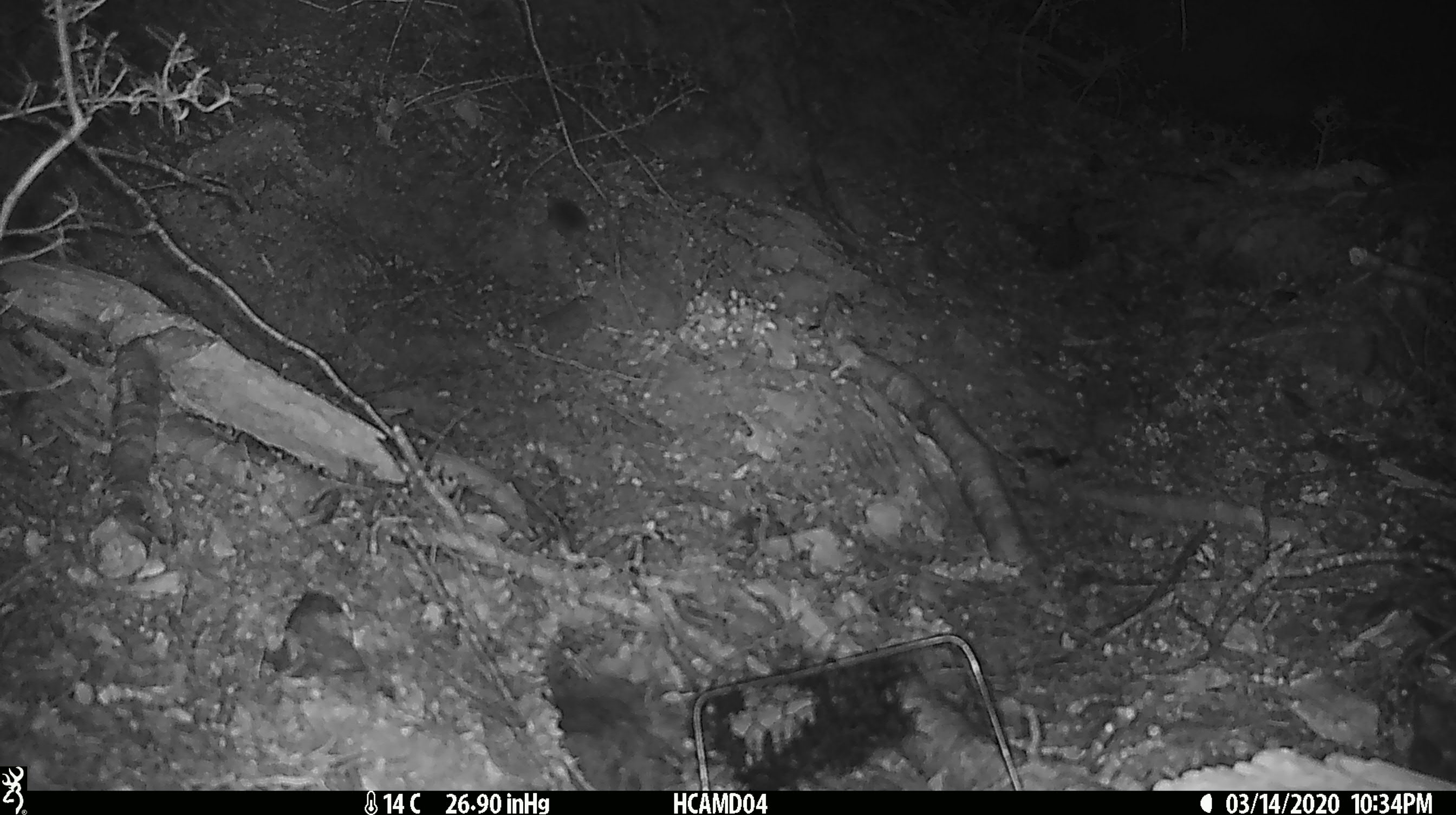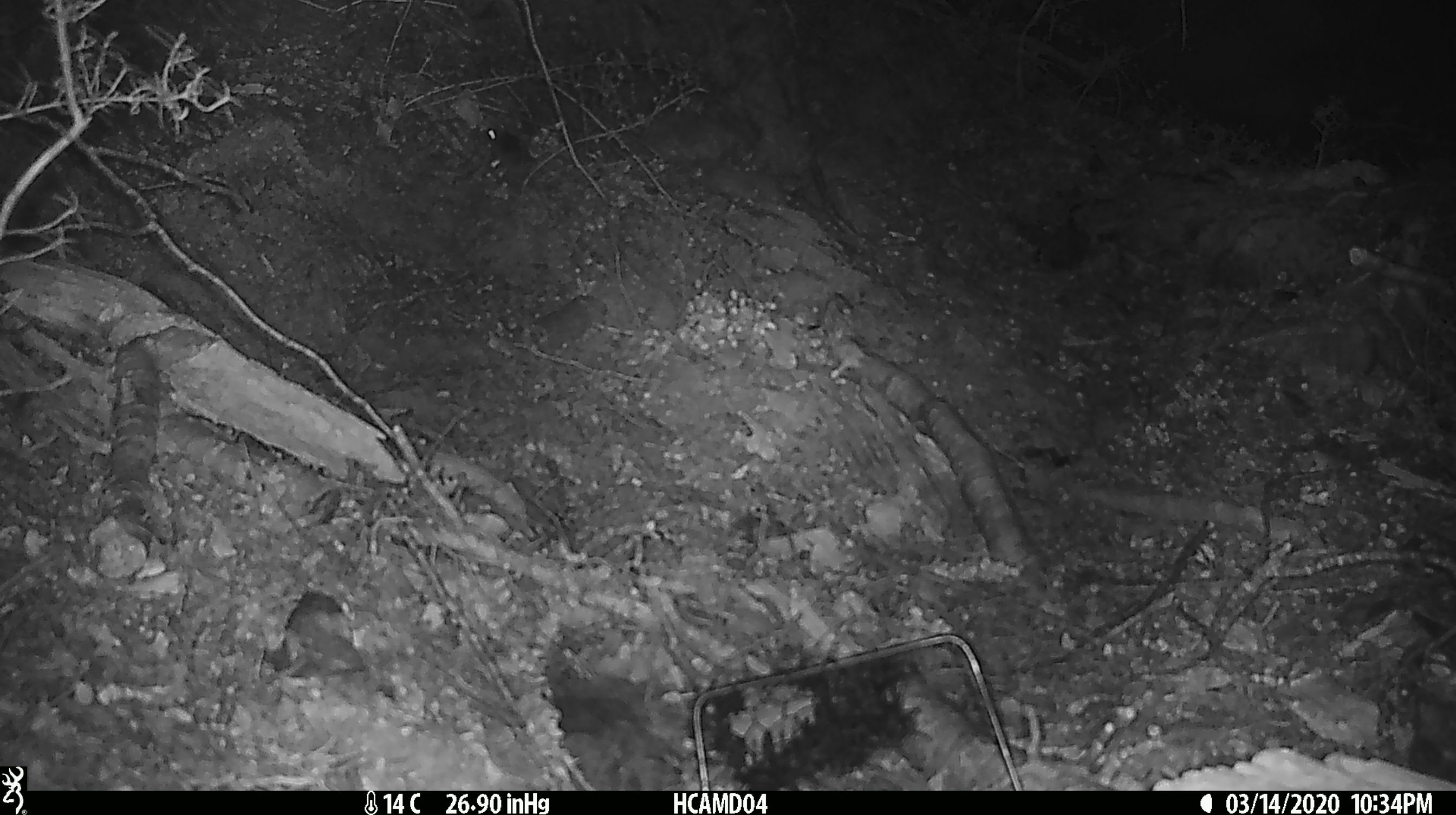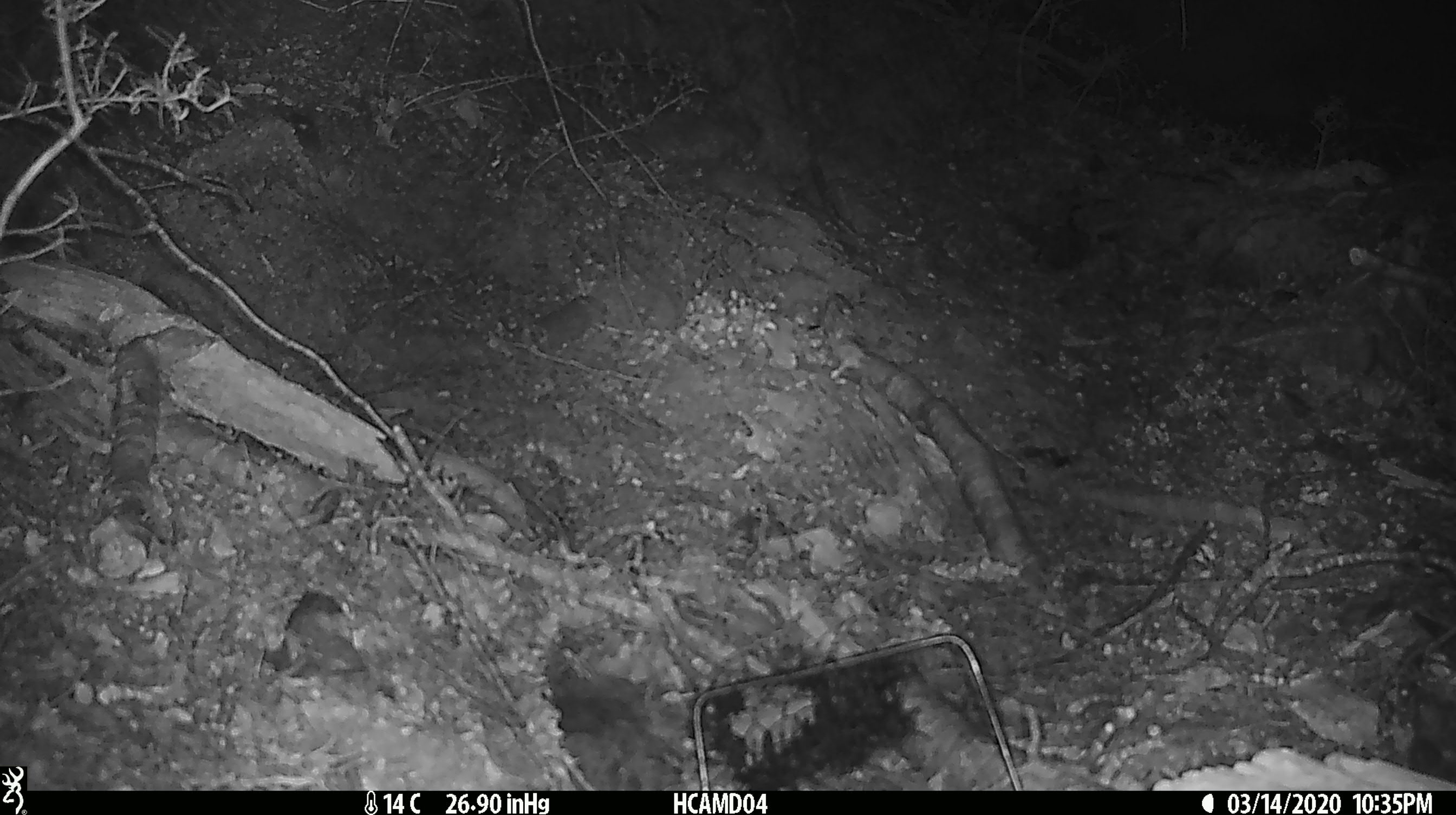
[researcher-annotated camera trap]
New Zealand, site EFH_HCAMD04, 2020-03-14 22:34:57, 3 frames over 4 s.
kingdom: Animalia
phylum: Chordata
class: Mammalia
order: Rodentia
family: Muridae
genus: Mus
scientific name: Mus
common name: mouse